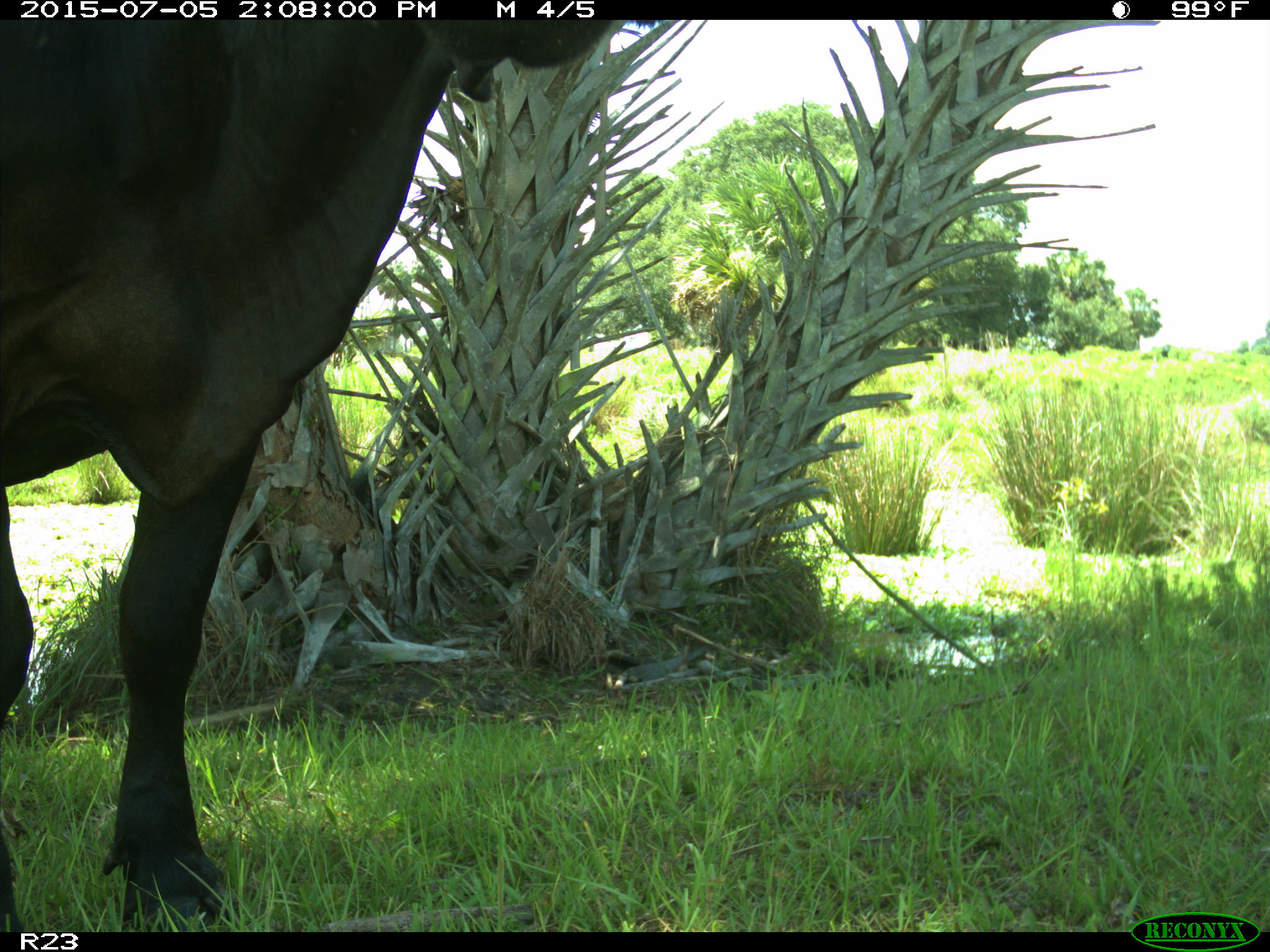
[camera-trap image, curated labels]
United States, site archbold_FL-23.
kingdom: Animalia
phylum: Chordata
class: Mammalia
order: Artiodactyla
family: Bovidae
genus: Bos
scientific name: Bos taurus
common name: domestic cow